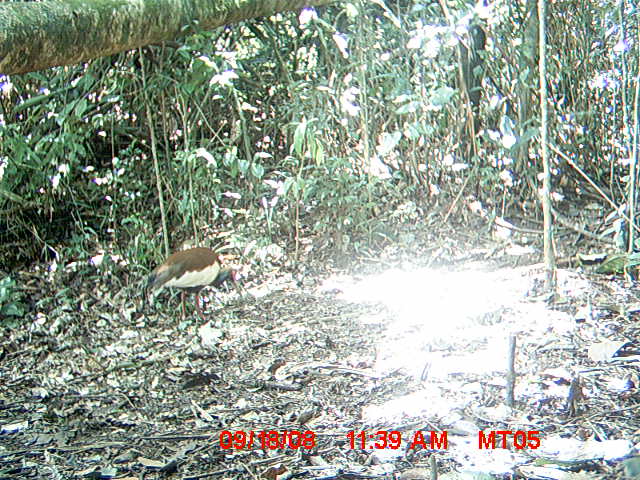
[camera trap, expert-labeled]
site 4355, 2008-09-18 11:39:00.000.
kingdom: Animalia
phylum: Chordata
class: Aves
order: Cuculiformes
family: Cuculidae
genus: Coua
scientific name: Coua serriana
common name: red-breasted coua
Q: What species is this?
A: Coua serriana (red-breasted coua).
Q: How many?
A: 2.